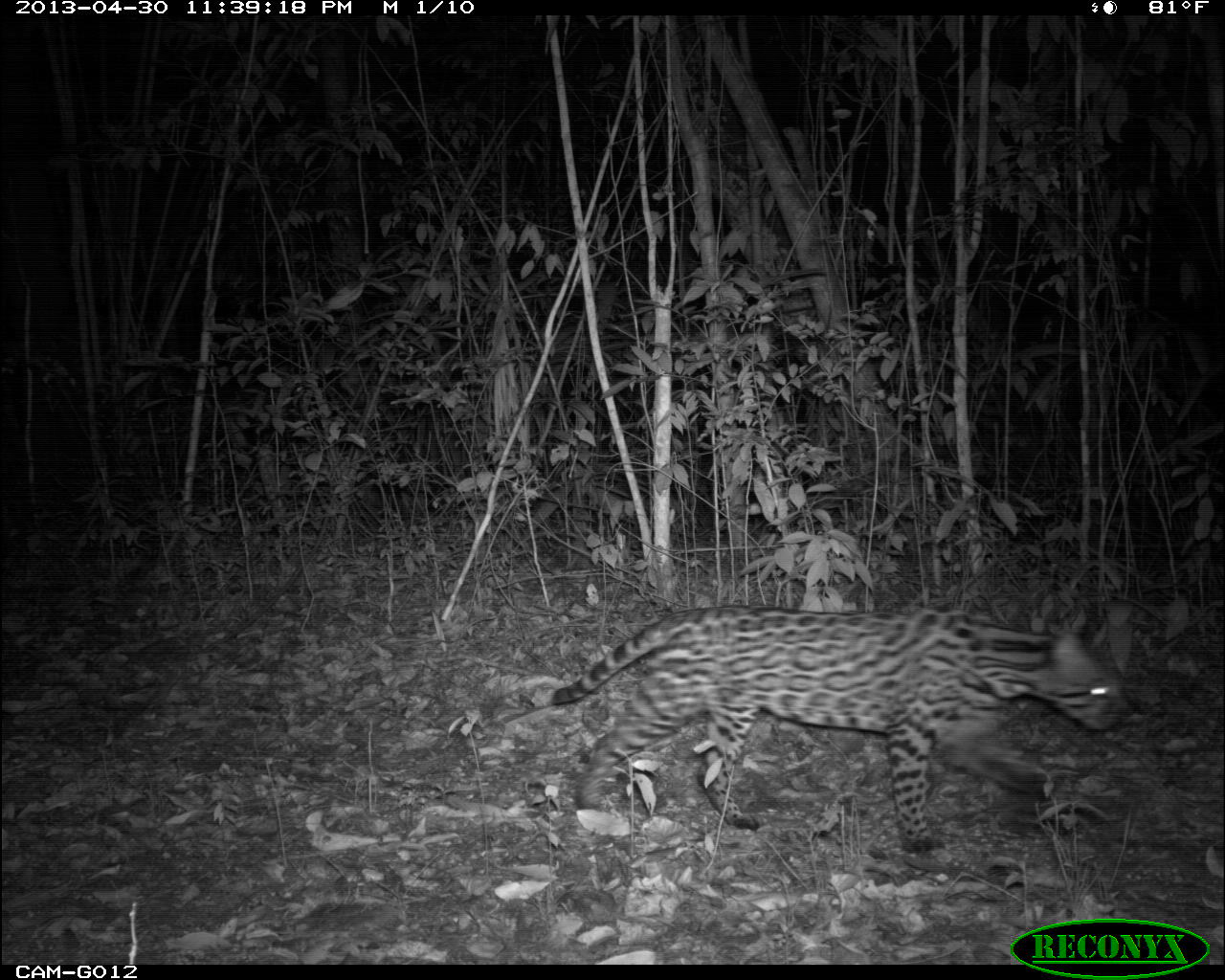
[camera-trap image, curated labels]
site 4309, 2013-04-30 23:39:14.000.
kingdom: Animalia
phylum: Chordata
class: Mammalia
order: Carnivora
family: Felidae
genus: Leopardus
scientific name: Leopardus pardalis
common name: ocelot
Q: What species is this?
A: Leopardus pardalis (ocelot).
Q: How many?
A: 1.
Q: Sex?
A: Male.